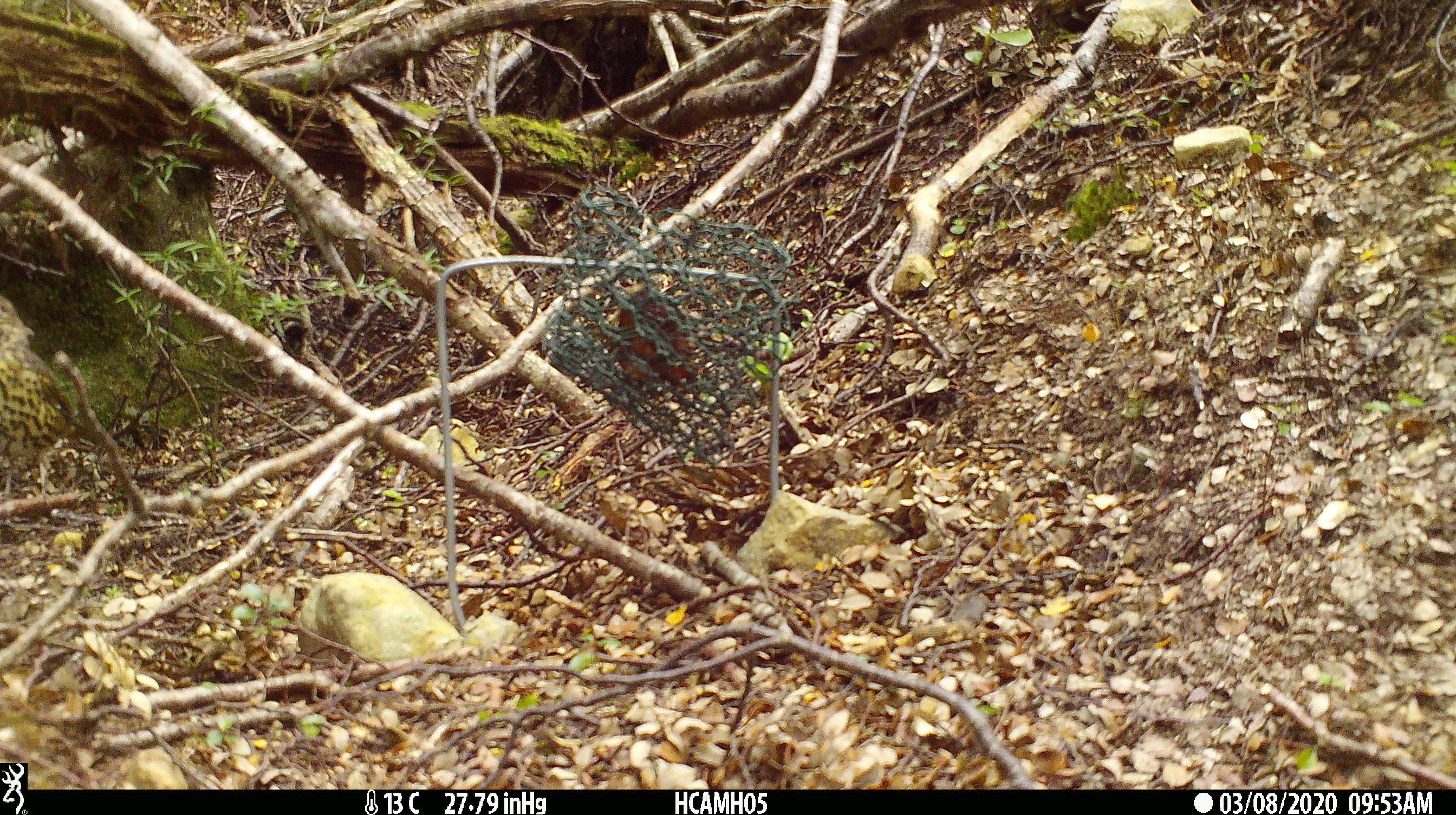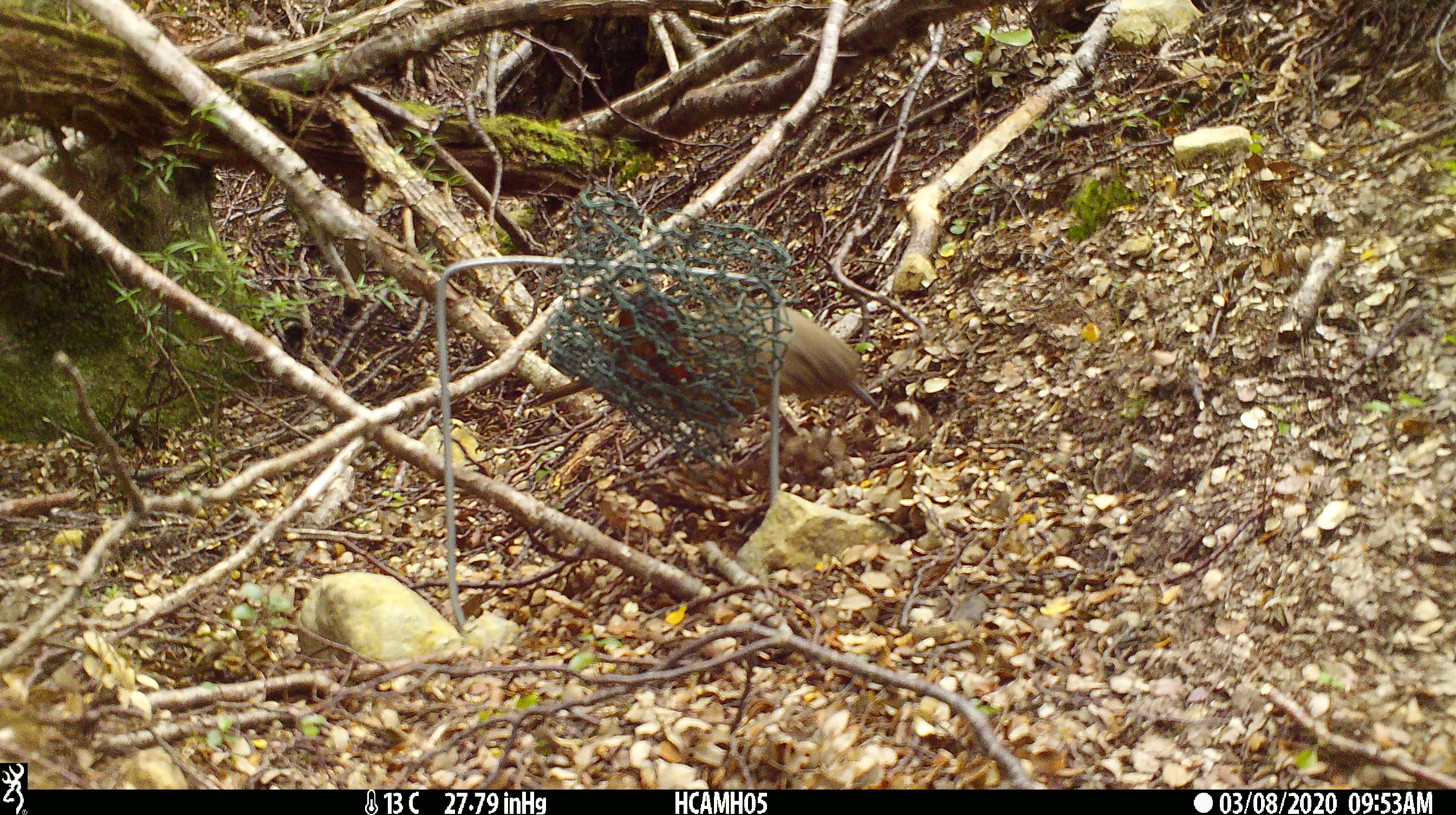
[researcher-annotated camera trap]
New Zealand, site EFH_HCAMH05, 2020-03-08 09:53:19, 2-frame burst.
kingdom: Animalia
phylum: Chordata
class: Aves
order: Passeriformes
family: Turdidae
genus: Turdus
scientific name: Turdus philomelos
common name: song thrush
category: thrush